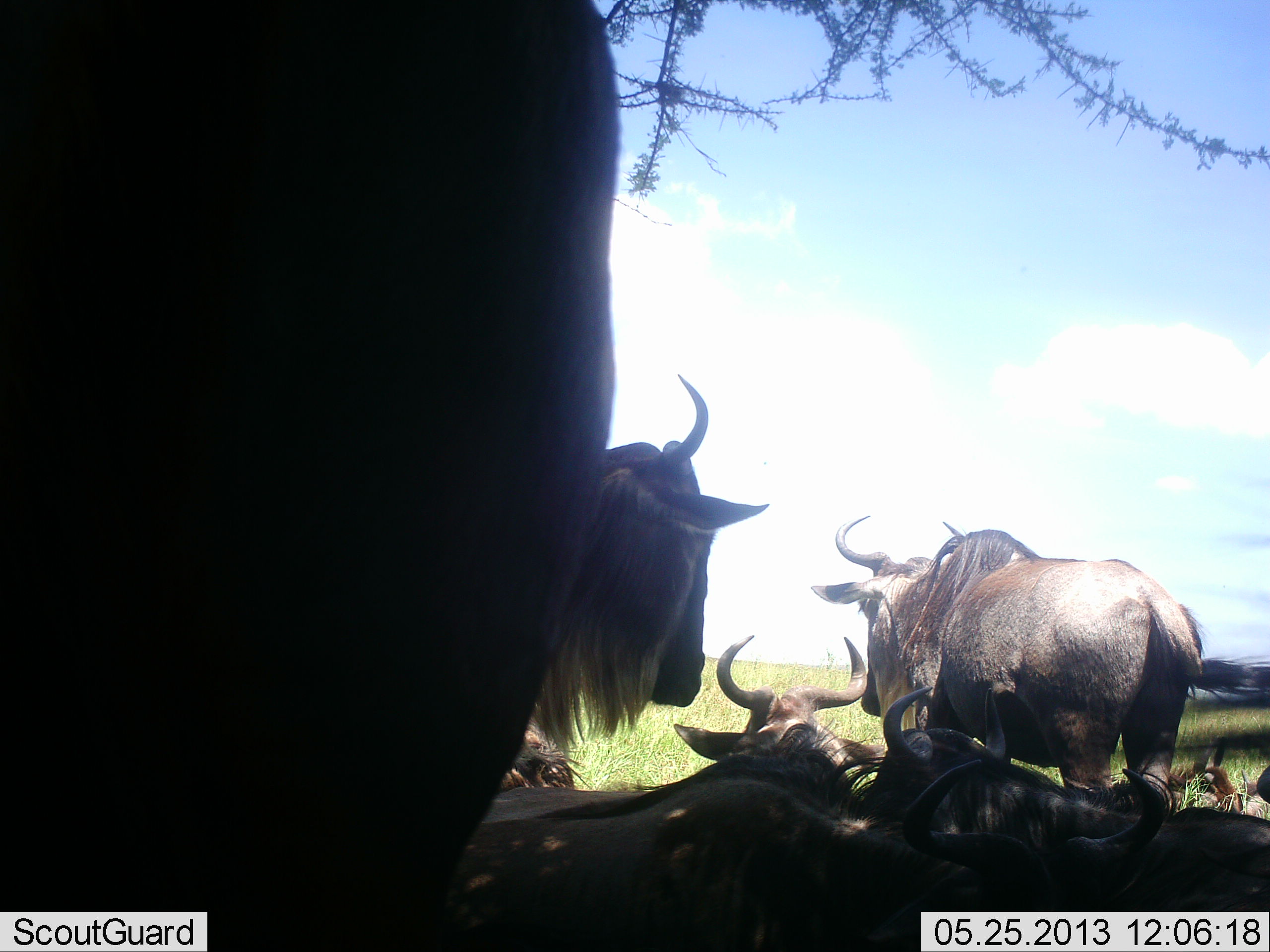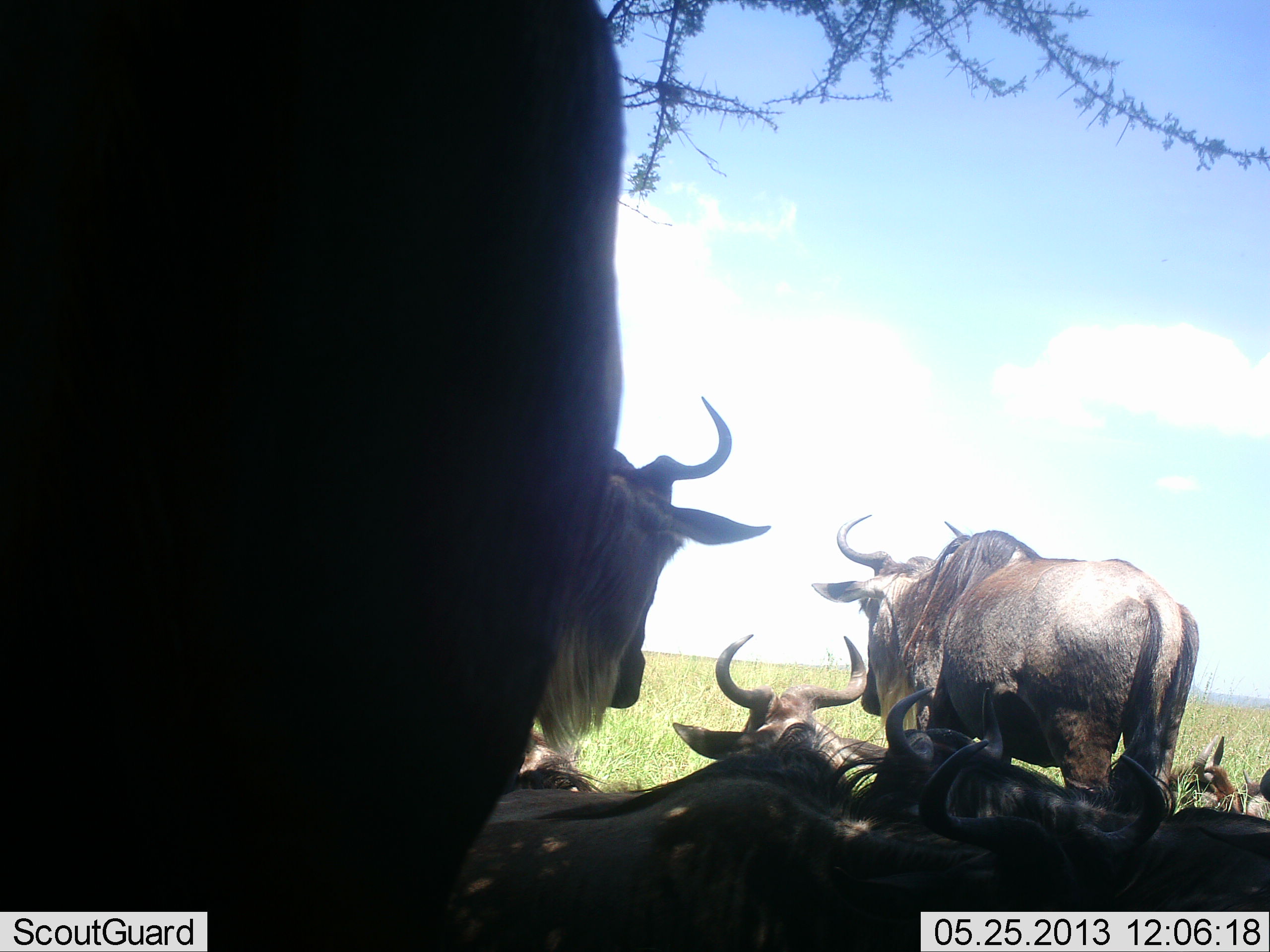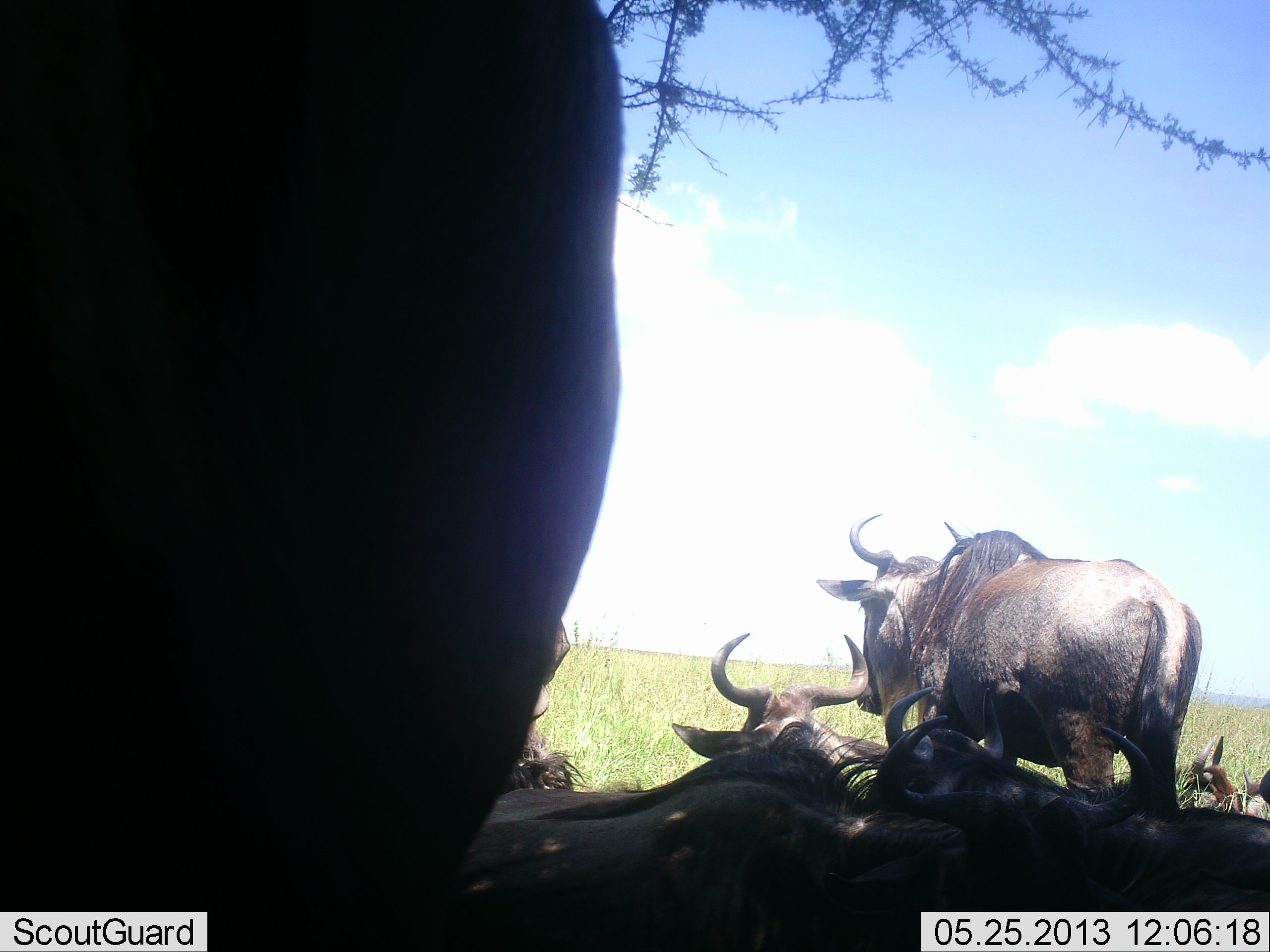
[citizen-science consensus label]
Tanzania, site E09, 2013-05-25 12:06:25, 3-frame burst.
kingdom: Animalia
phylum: Chordata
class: Mammalia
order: Artiodactyla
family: Bovidae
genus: Connochaetes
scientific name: Connochaetes taurinus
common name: blue wildebeest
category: wildebeest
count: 6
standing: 80%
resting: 100%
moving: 10%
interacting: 20%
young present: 10%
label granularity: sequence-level